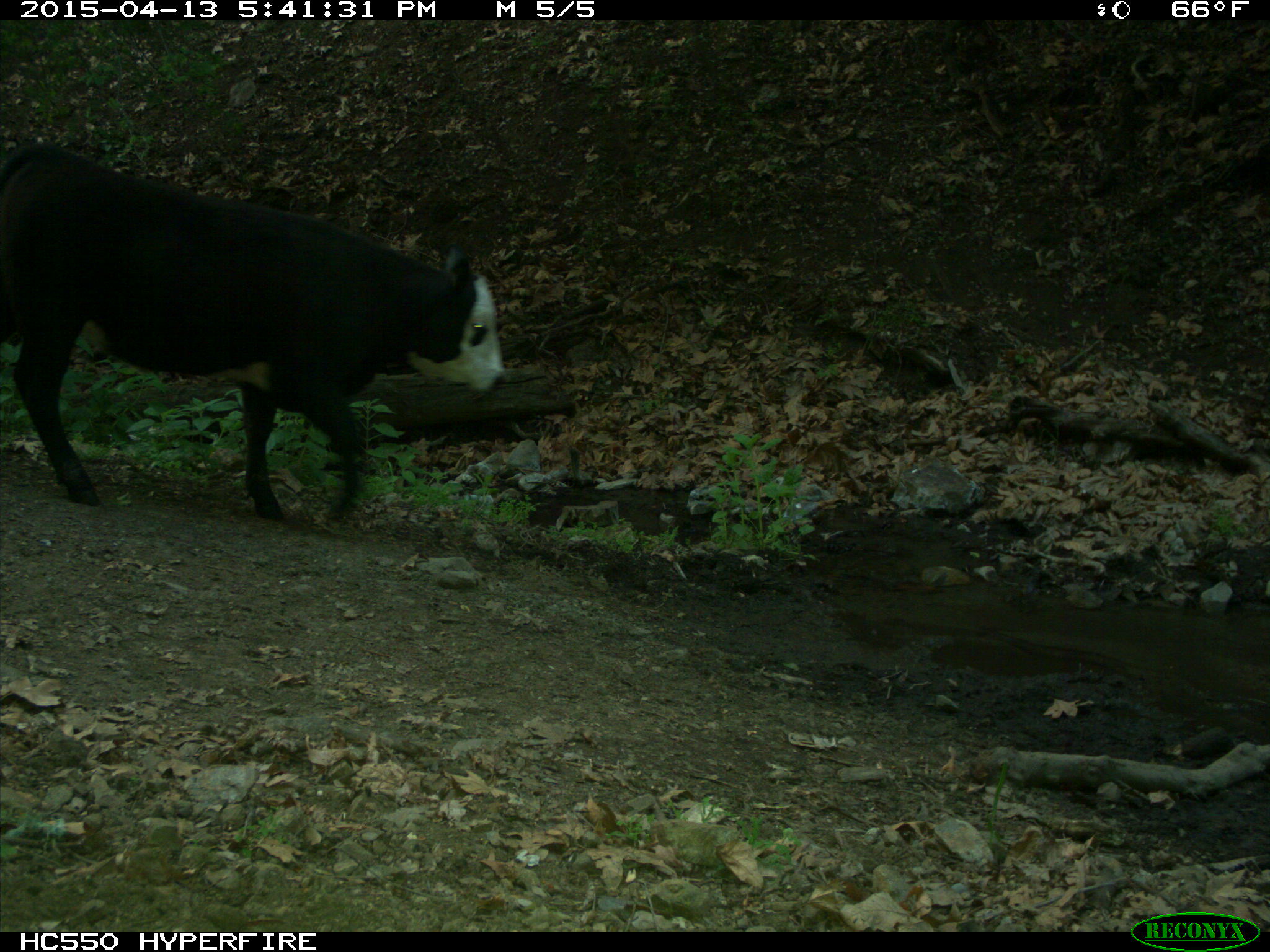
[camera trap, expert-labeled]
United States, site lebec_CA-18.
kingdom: Animalia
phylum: Chordata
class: Mammalia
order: Artiodactyla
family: Bovidae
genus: Bos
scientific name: Bos taurus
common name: domestic cow